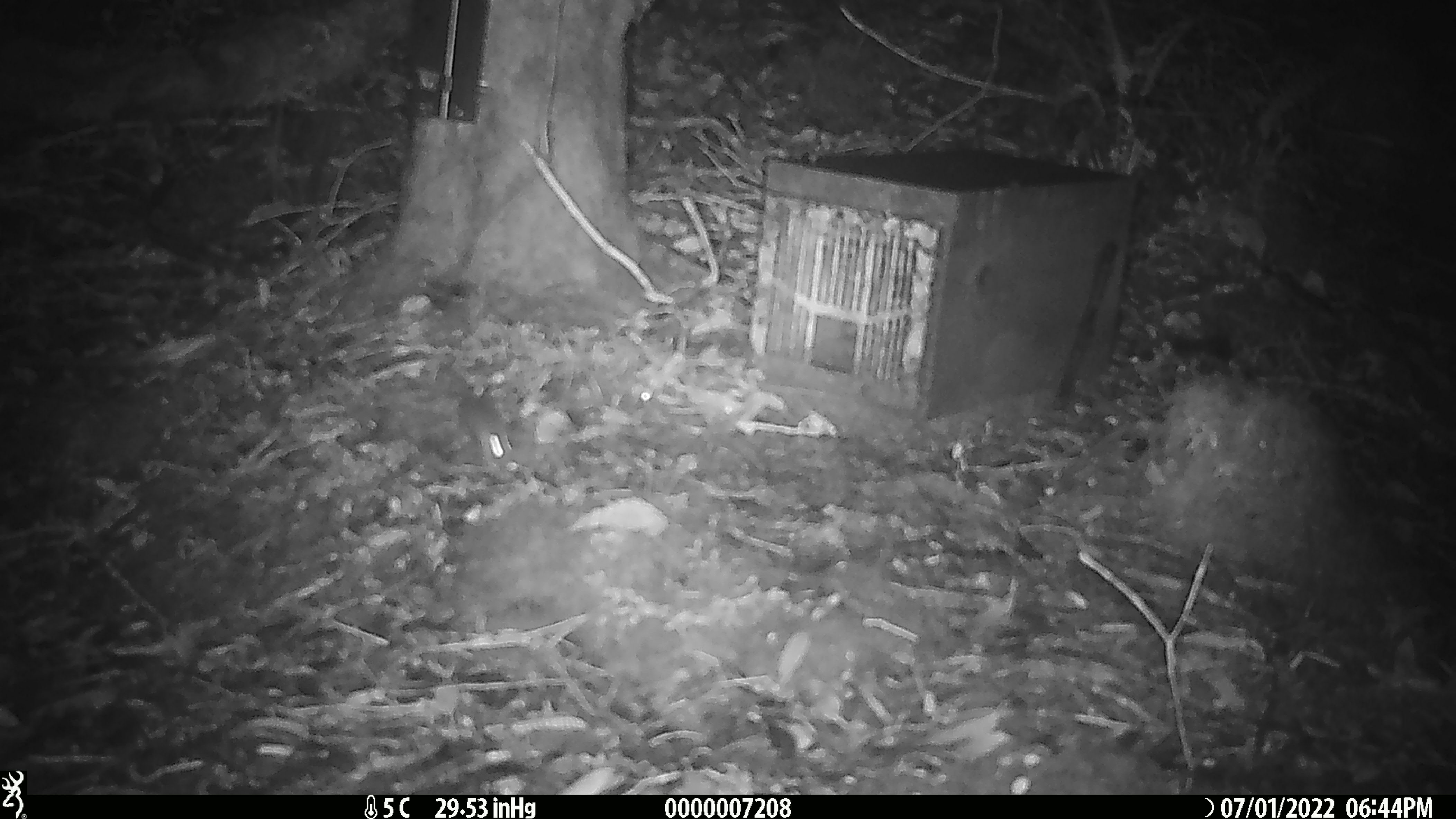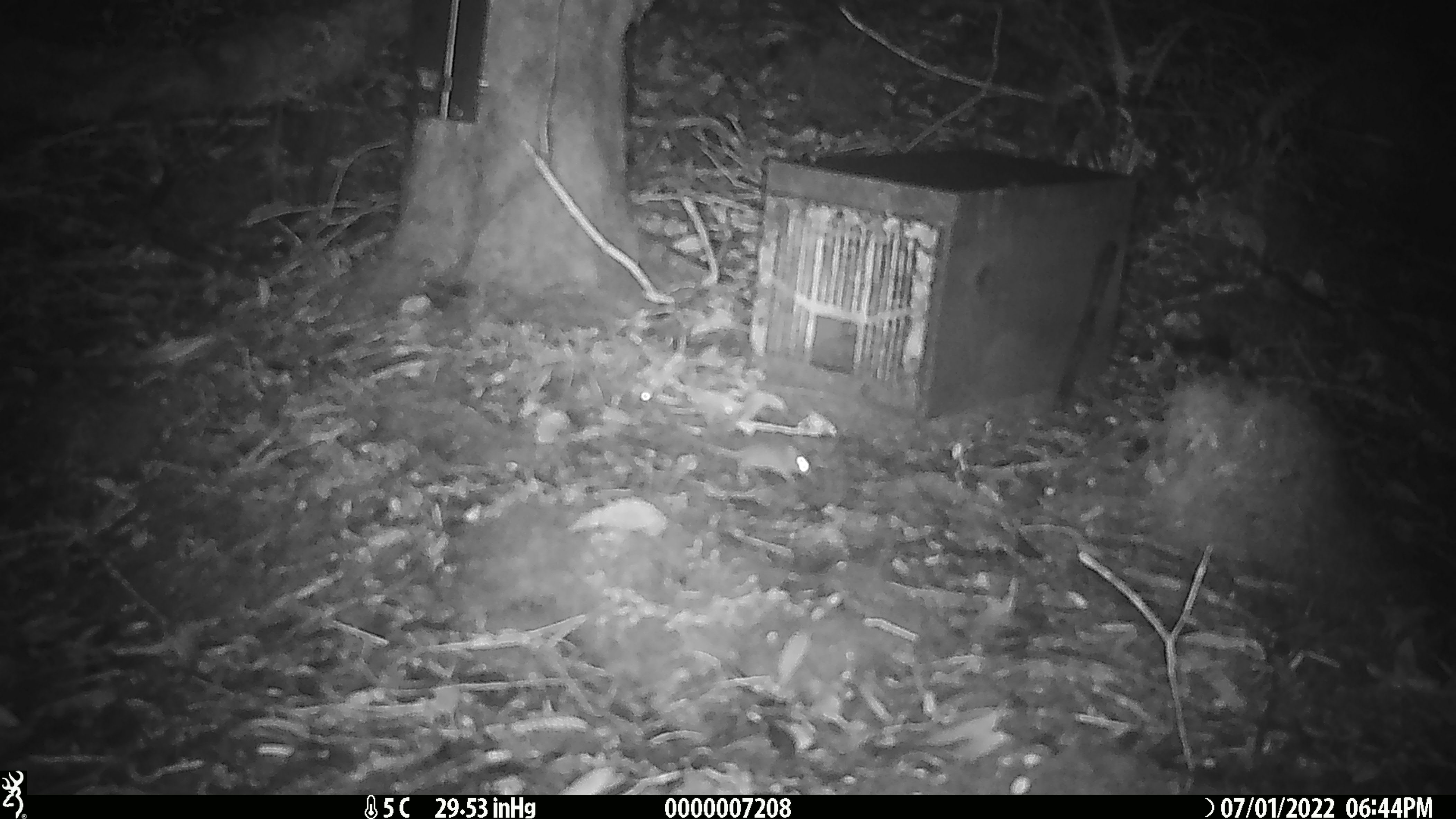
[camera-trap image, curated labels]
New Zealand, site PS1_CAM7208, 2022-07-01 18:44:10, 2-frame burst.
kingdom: Animalia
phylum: Chordata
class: Mammalia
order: Rodentia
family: Muridae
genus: Mus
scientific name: Mus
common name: mouse